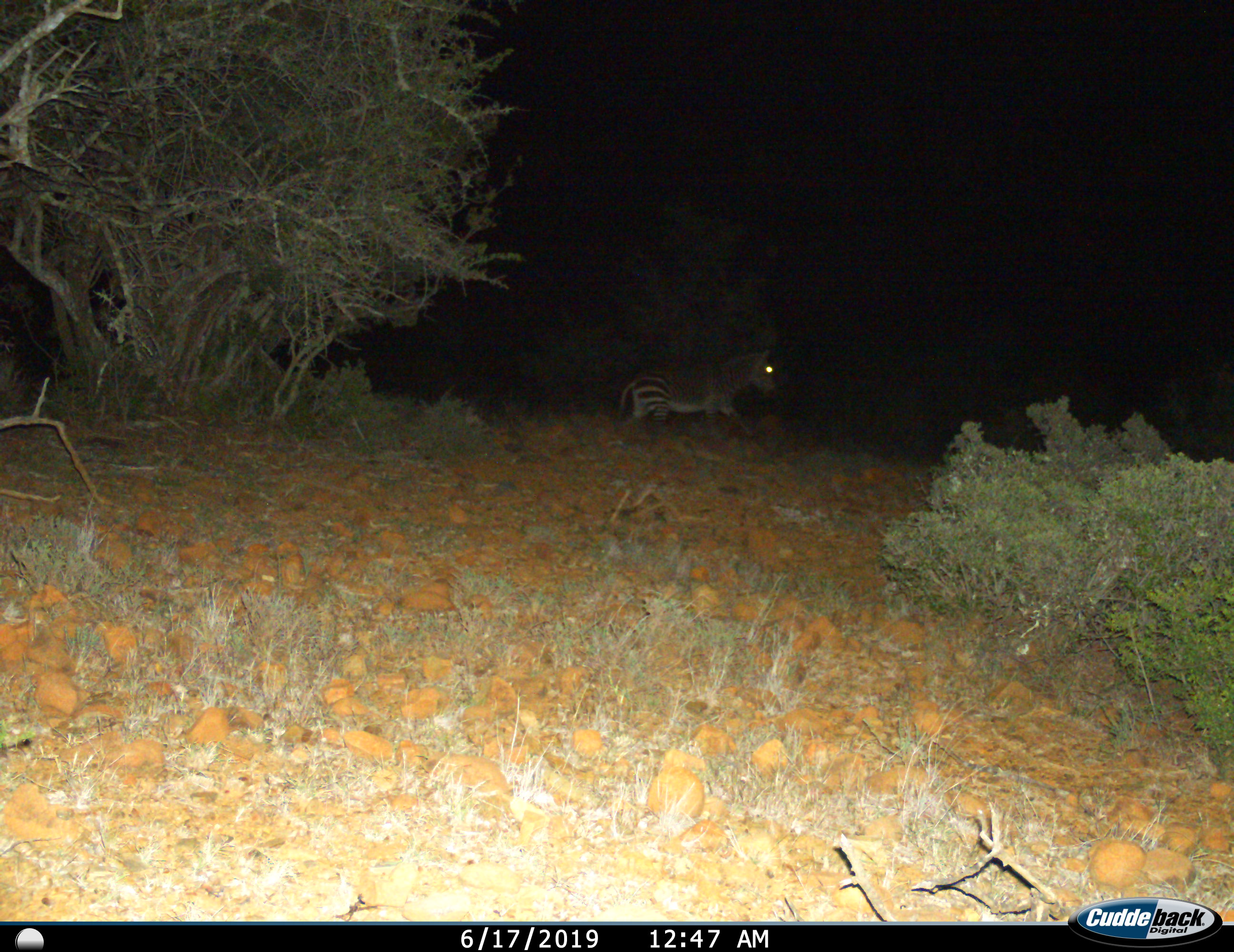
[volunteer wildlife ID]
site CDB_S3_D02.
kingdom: Animalia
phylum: Chordata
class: Mammalia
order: Perissodactyla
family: Equidae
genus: Equus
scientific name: Equus zebra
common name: mountain zebra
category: zebramountain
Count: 1.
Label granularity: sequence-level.